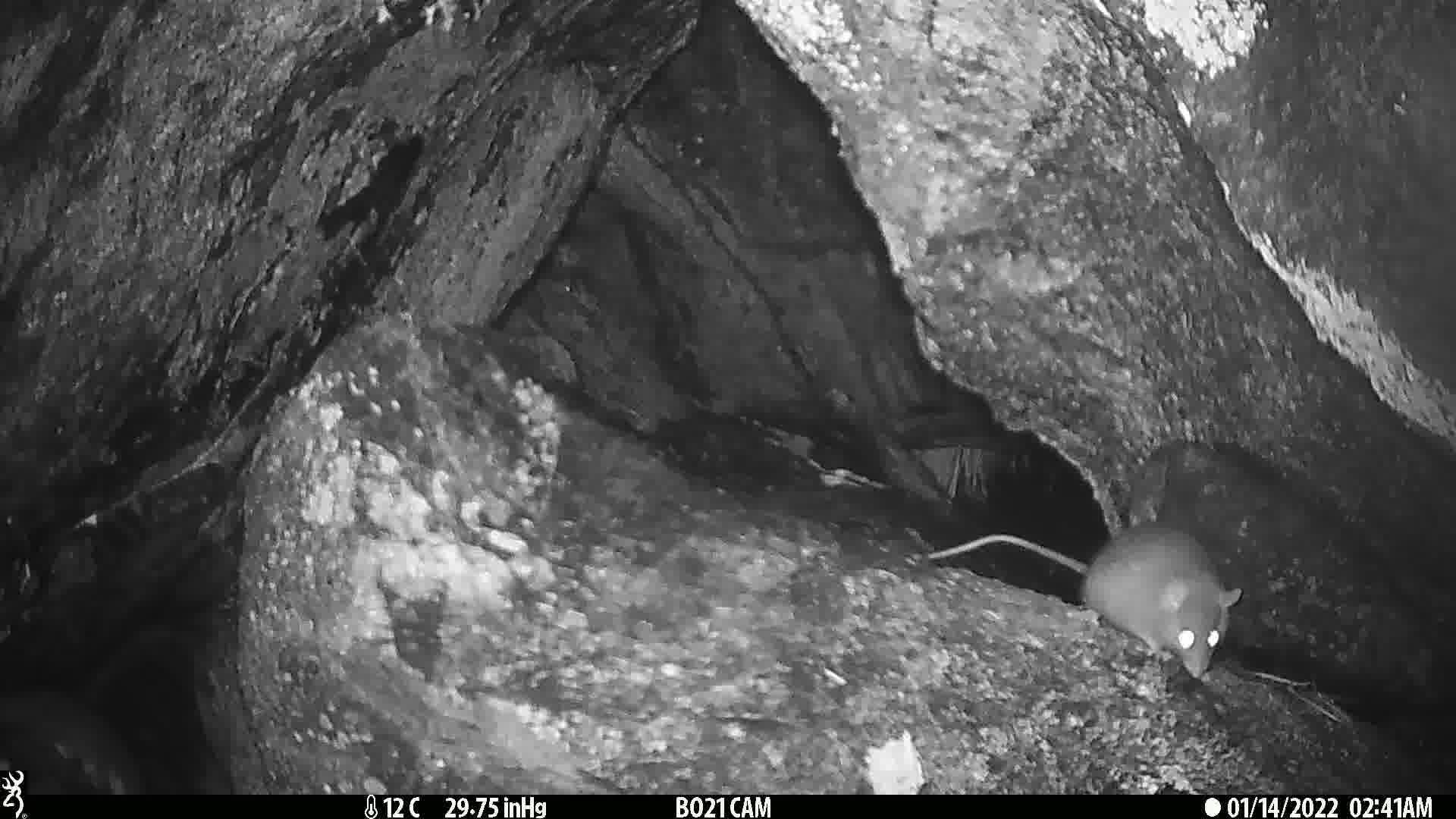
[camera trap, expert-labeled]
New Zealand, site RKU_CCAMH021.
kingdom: Animalia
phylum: Chordata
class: Mammalia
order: Rodentia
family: Muridae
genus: Rattus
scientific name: Rattus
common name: rat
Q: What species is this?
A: Rat (Rattus).